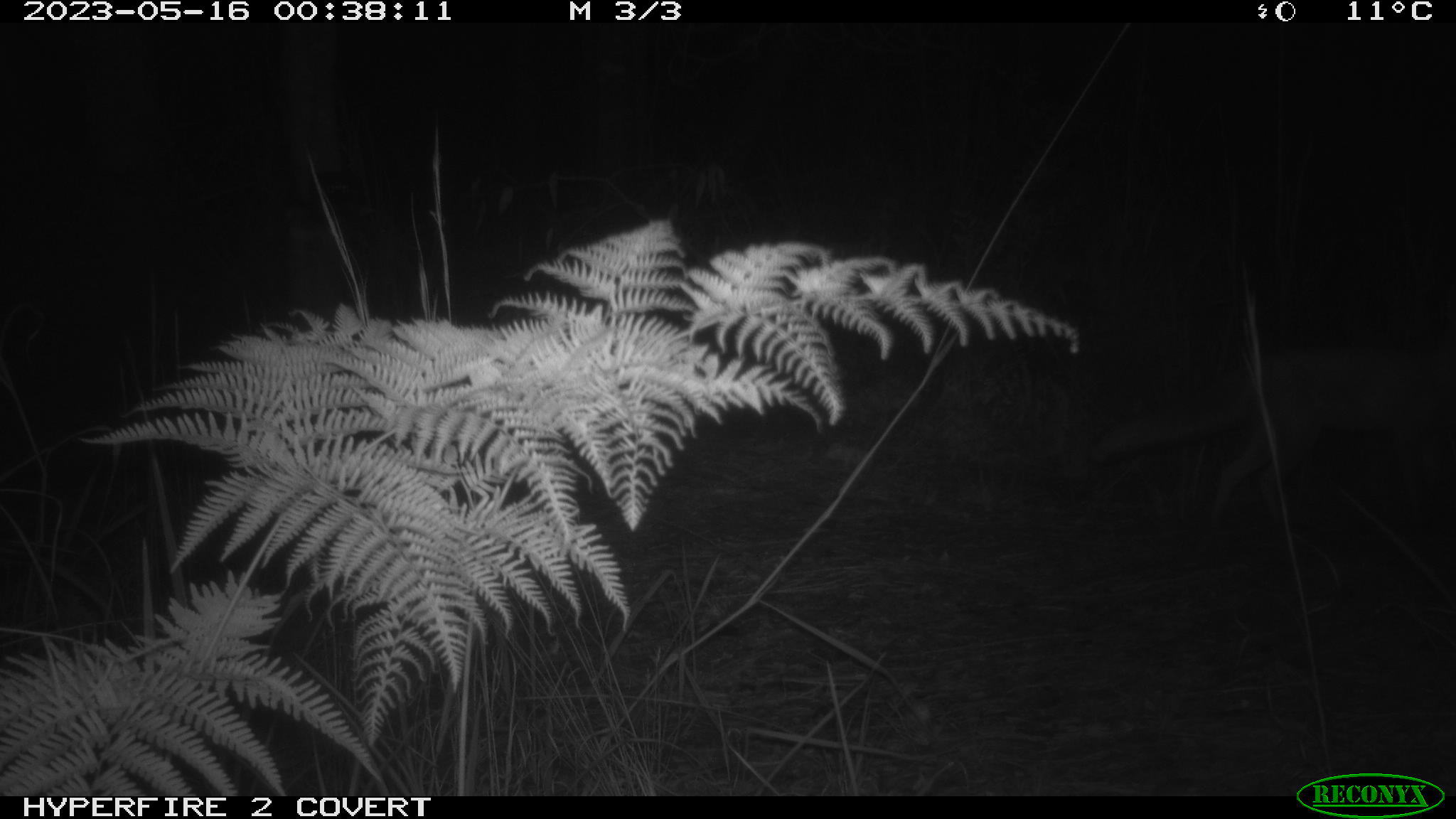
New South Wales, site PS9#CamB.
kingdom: Animalia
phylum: Chordata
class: Mammalia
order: Carnivora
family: Canidae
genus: Vulpes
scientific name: Vulpes vulpes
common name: red fox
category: fox